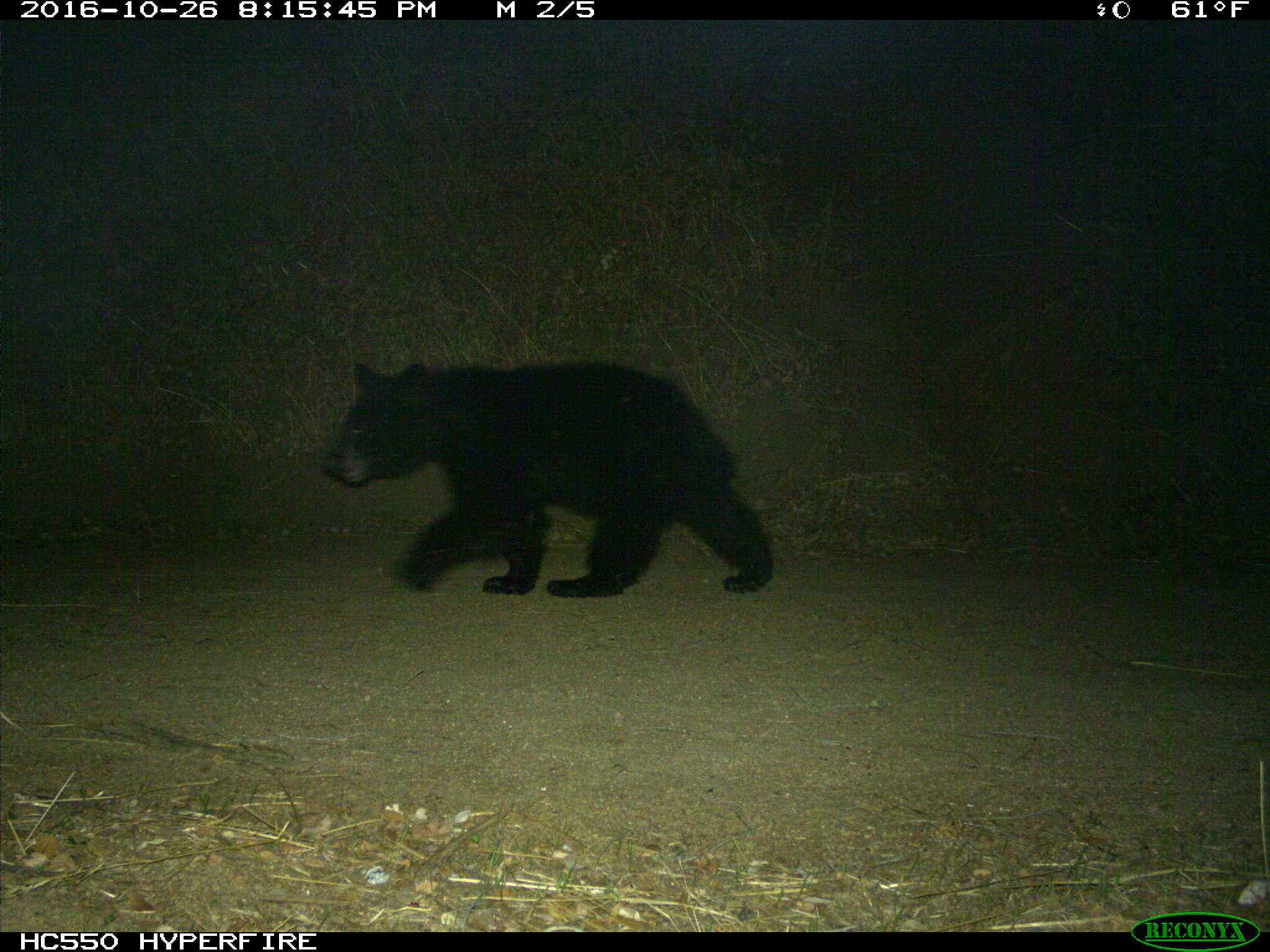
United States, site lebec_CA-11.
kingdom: Animalia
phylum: Chordata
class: Mammalia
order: Carnivora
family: Ursidae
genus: Ursus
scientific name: Ursus americanus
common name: american black bear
Ursus americanus (american black bear).